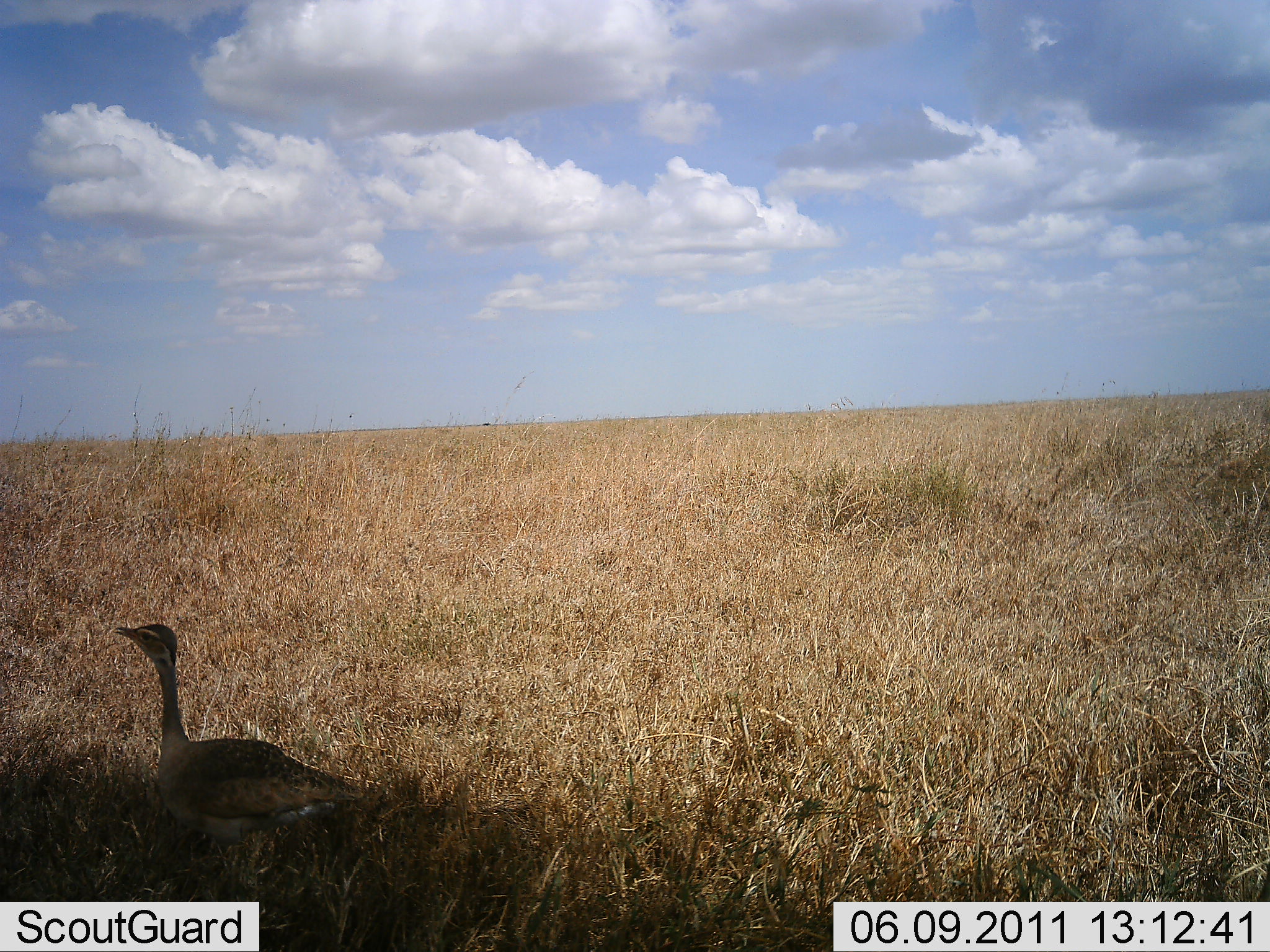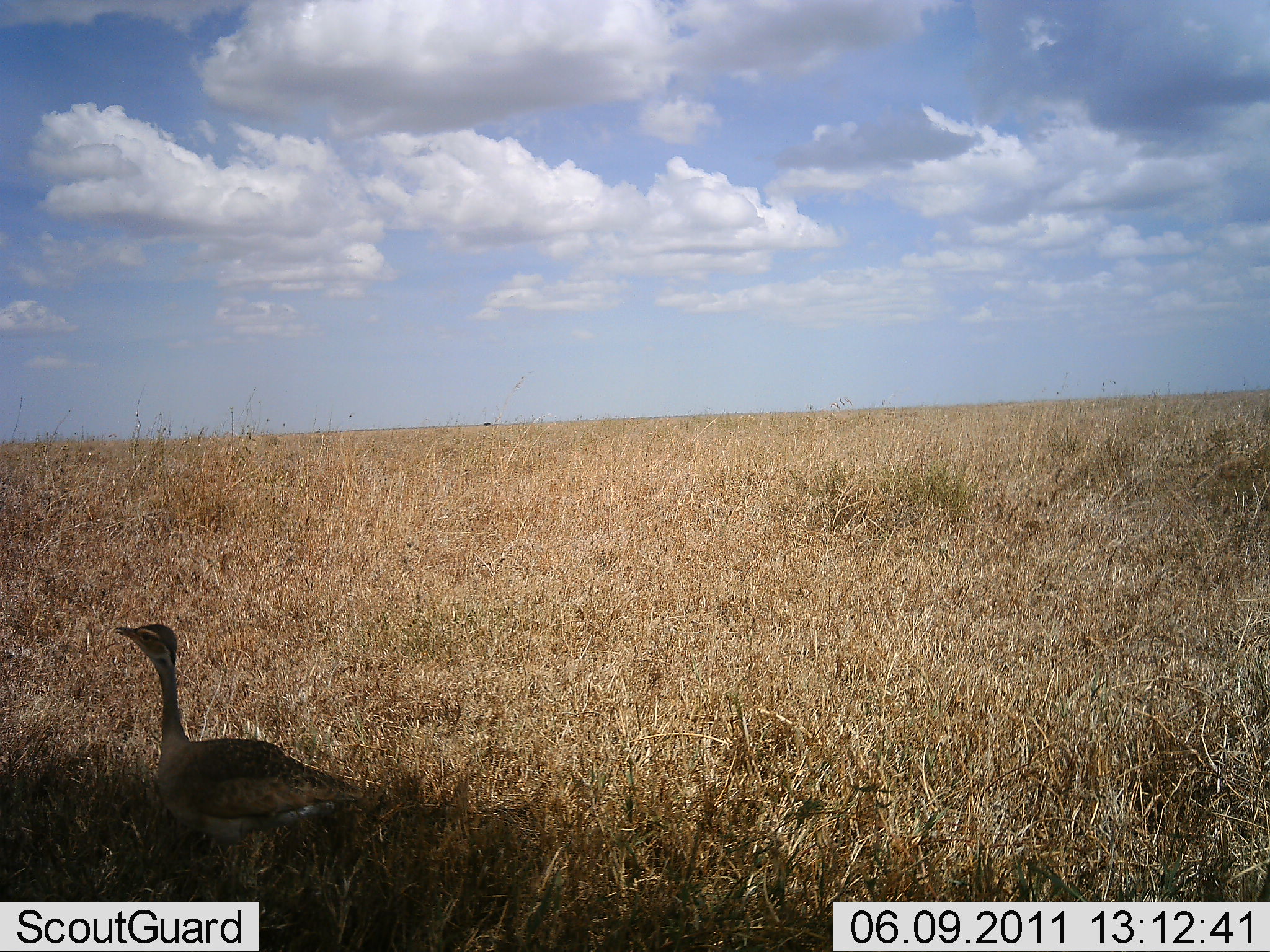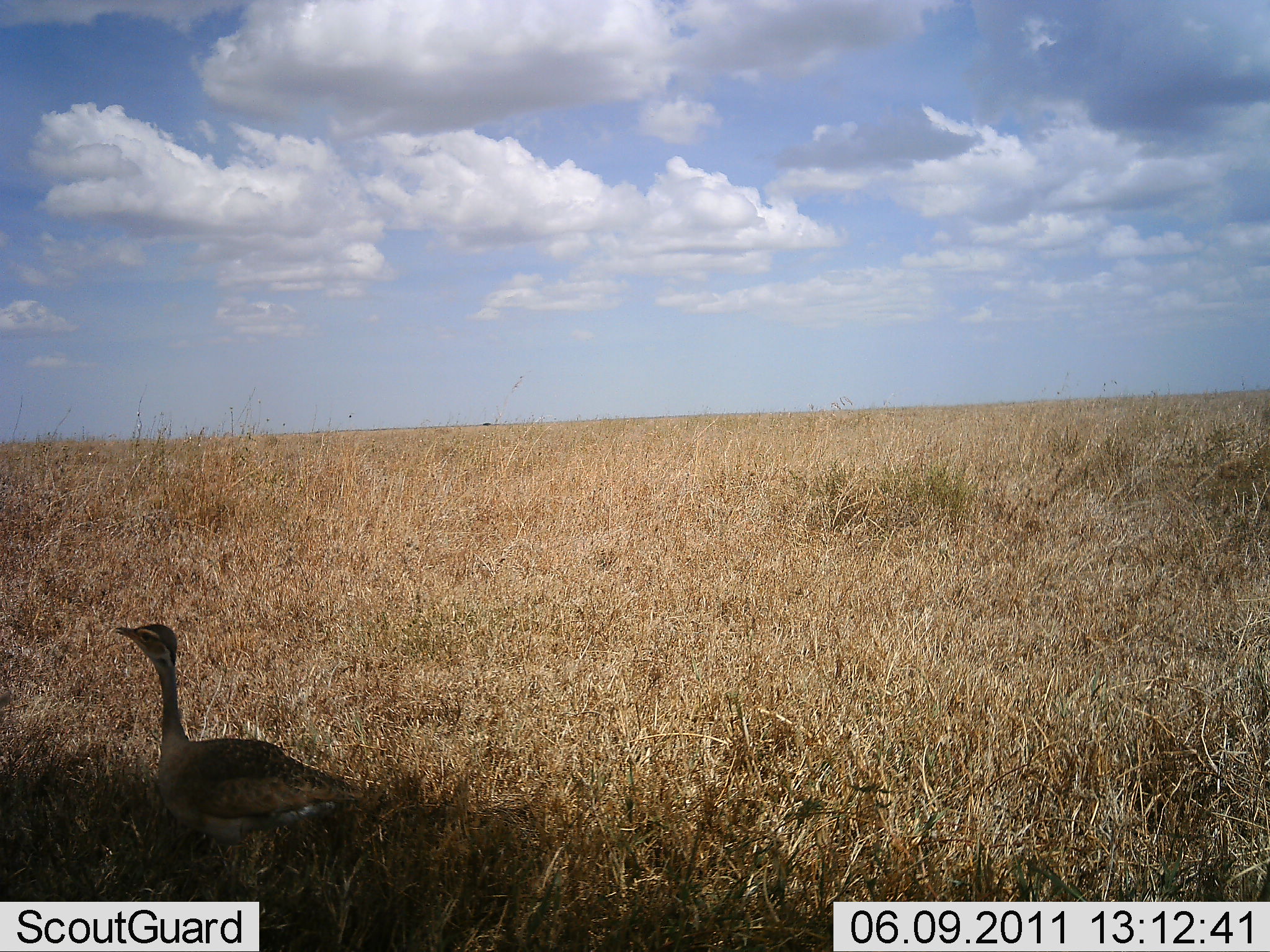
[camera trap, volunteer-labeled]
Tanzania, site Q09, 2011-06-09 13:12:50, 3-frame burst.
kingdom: Animalia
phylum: Chordata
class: Aves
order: Otidiformes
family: Otididae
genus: Ardeotis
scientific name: Ardeotis kori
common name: kori bustard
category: koribustard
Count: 1.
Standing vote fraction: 89%.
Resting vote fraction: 0%.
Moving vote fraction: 11%.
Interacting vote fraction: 0%.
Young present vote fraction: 0%.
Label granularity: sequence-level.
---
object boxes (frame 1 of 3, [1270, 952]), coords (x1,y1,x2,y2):
animal: (111,623,367,921)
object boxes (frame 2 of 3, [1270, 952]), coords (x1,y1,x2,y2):
animal: (111,620,363,913)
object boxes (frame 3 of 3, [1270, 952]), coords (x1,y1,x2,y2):
animal: (113,622,361,918)